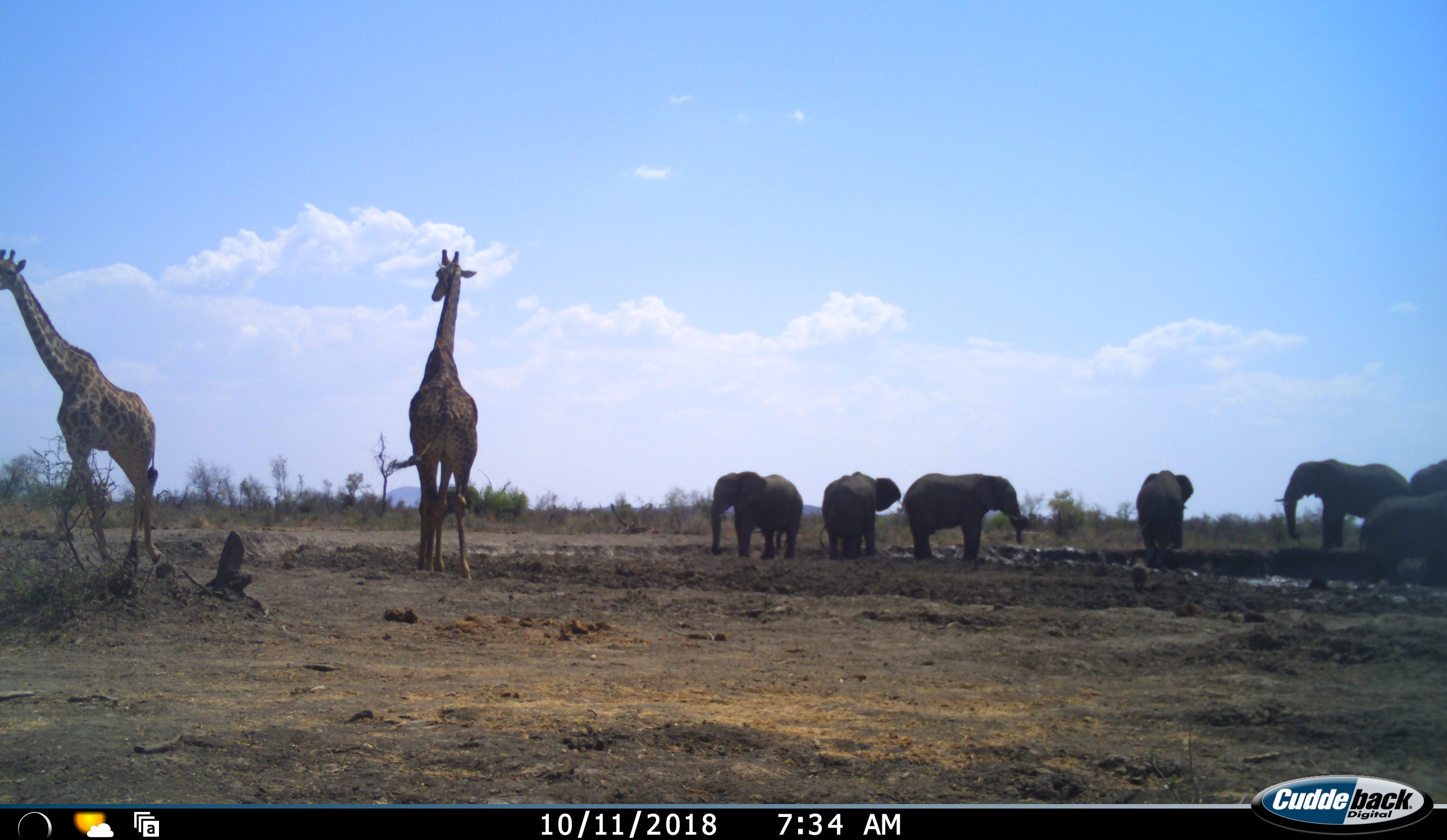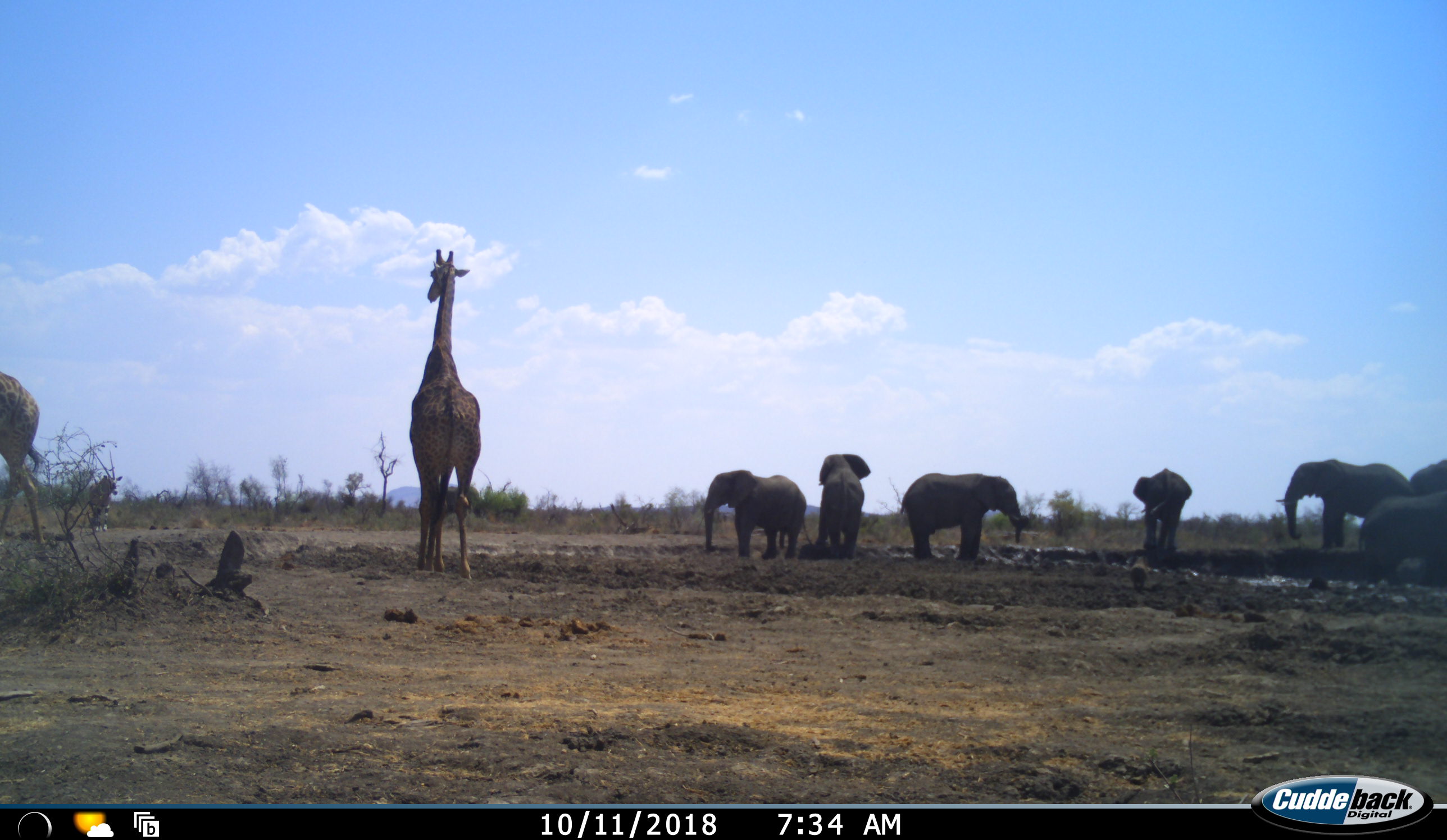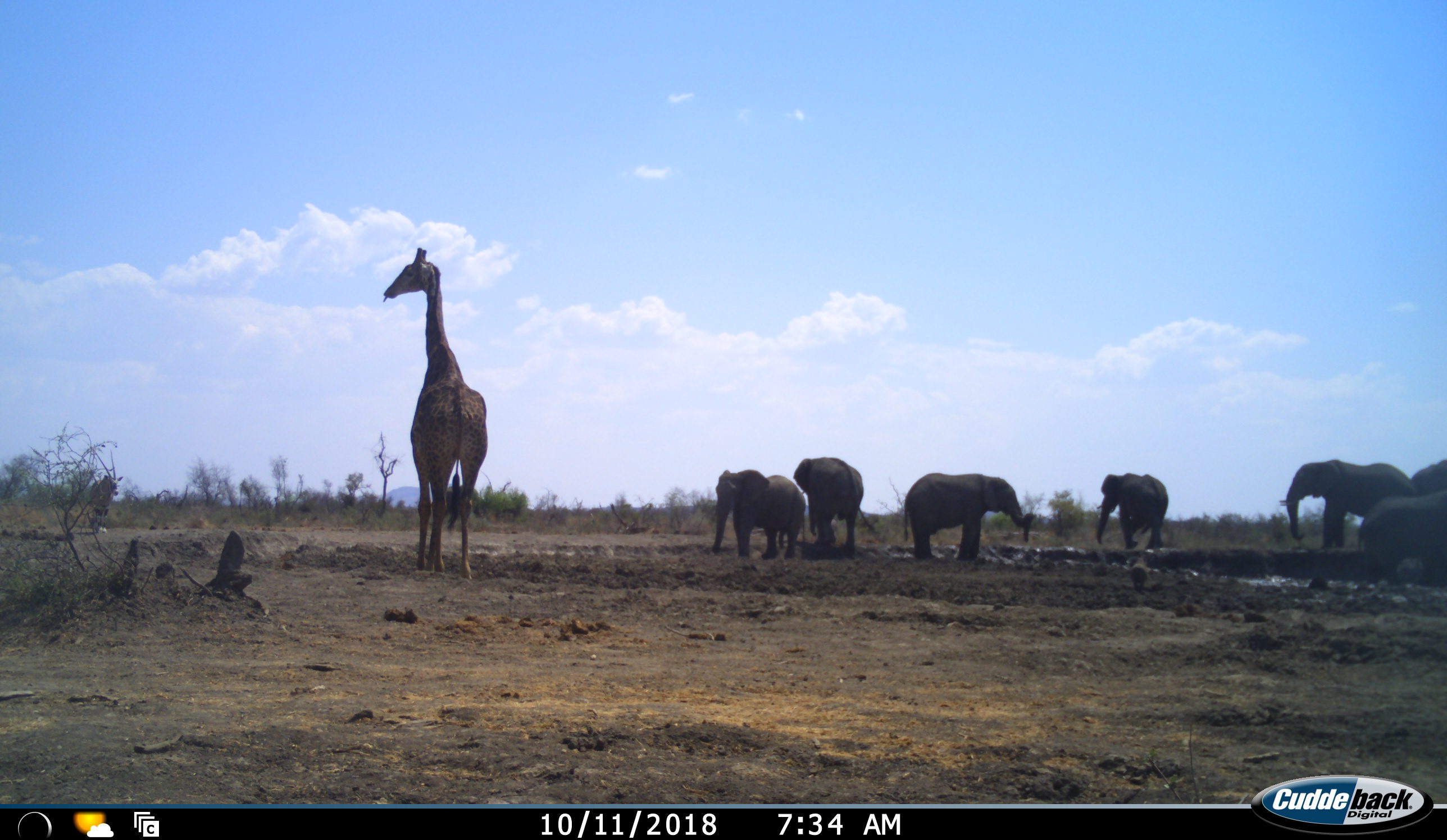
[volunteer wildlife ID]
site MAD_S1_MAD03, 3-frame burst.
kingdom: Animalia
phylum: Chordata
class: Mammalia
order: Proboscidea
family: Elephantidae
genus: Loxodonta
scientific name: Loxodonta africana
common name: african bush elephant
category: elephant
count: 7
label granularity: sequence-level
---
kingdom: Animalia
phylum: Chordata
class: Mammalia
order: Artiodactyla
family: Giraffidae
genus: Giraffa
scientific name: Giraffa camelopardalis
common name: giraffe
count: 2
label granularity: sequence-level